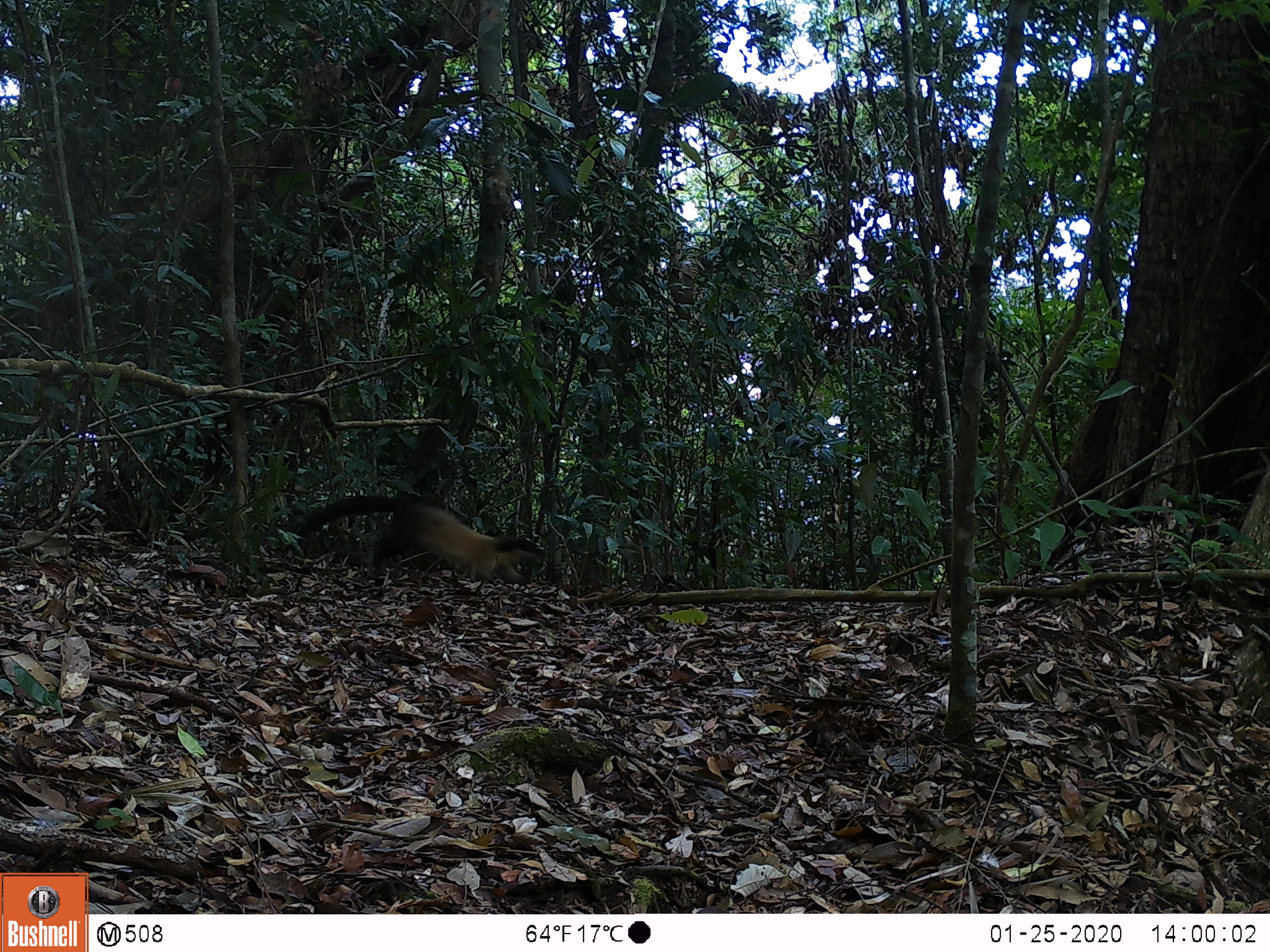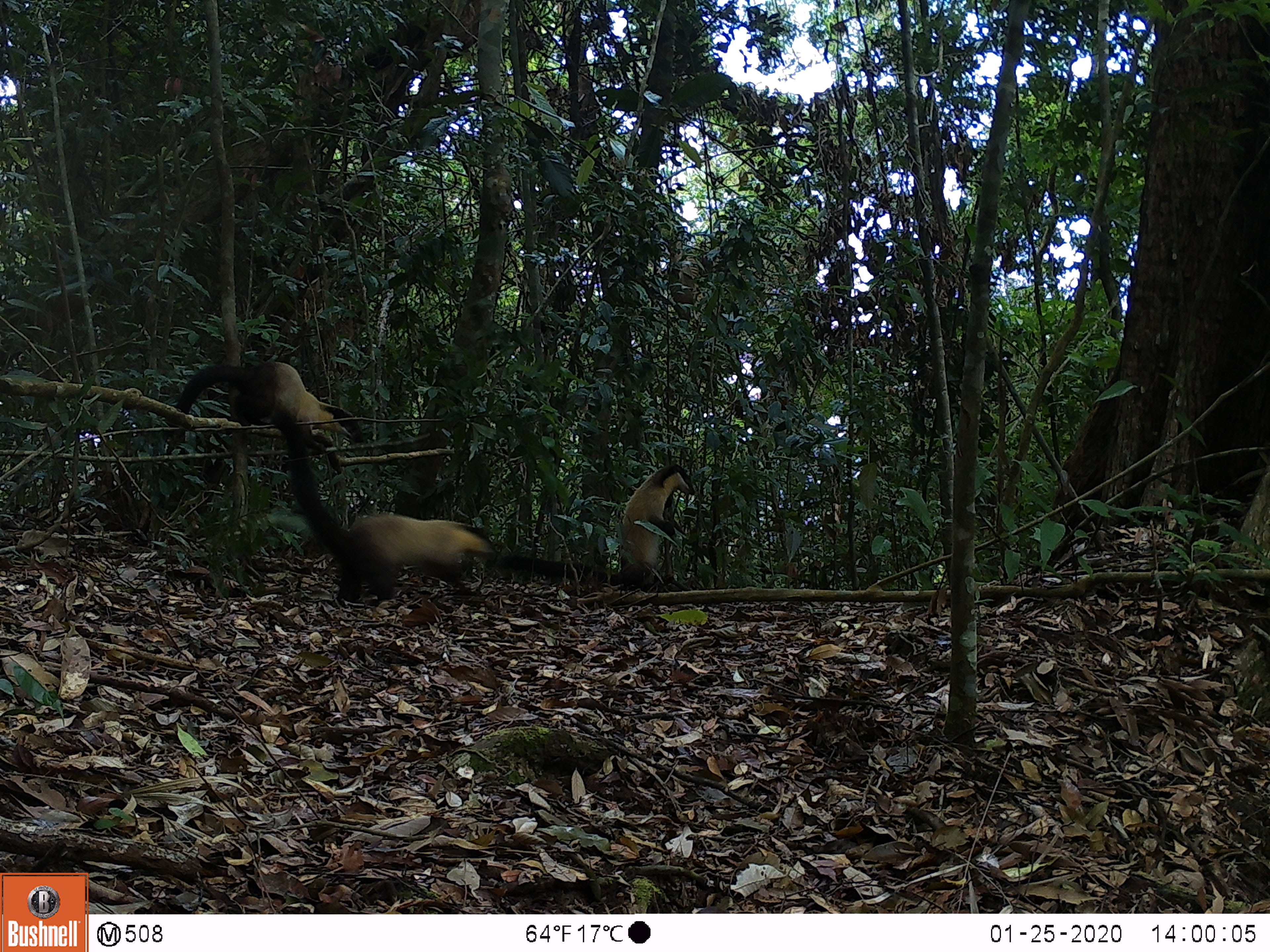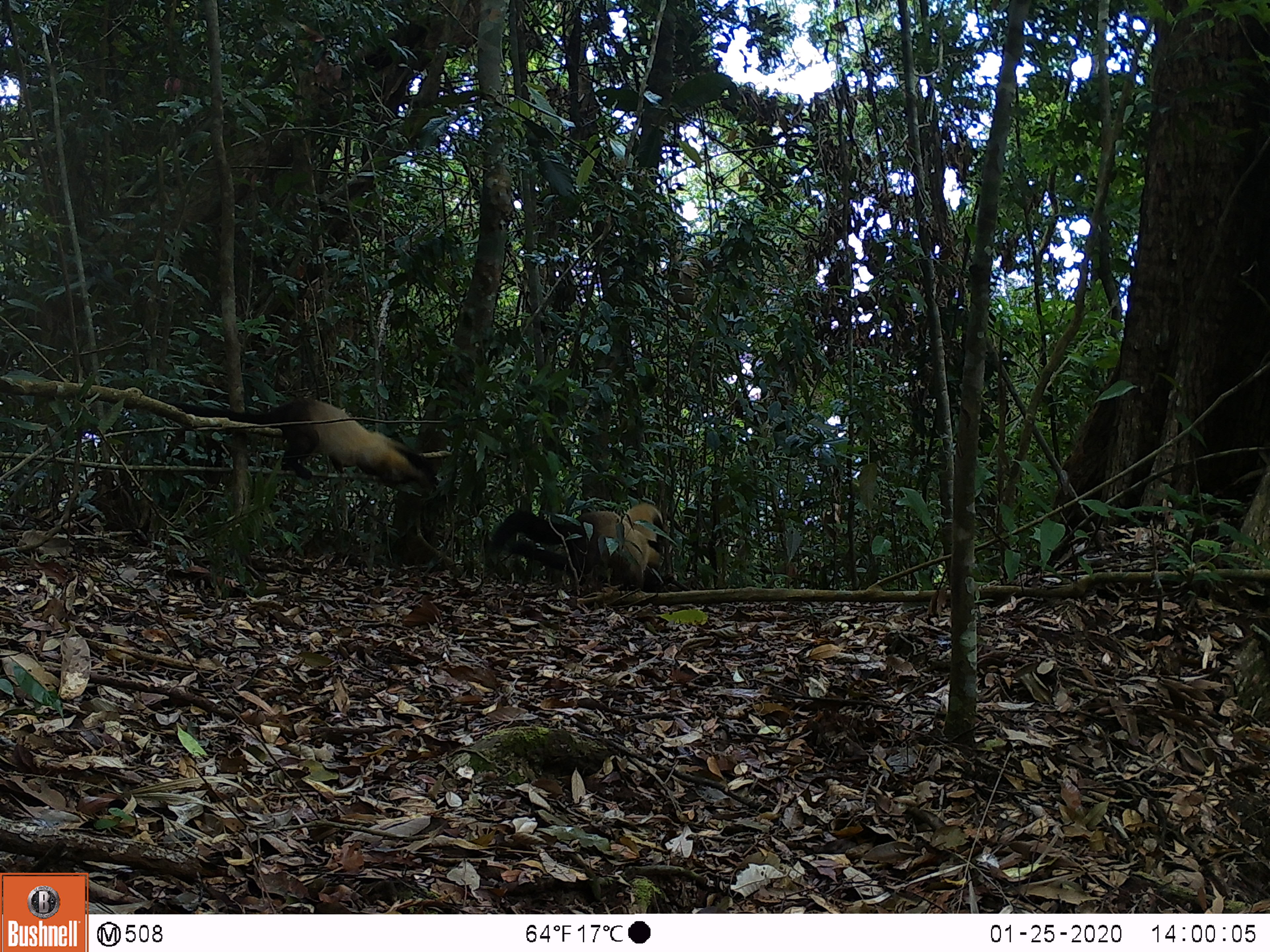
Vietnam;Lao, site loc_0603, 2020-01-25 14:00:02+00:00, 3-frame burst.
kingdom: Animalia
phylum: Chordata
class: Mammalia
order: Carnivora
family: Mustelidae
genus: Martes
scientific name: Martes flavigula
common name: yellow-throated marten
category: yellow throated marten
Yellow throated marten (yellow-throated marten) (Martes flavigula). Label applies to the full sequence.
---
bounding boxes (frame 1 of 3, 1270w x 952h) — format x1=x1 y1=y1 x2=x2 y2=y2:
yellow throated marten: x1=290 y1=494 x2=545 y2=584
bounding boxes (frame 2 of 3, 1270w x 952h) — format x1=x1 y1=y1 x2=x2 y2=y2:
yellow throated marten: x1=271 y1=413 x2=497 y2=601; x1=500 y1=462 x2=695 y2=590; x1=164 y1=359 x2=363 y2=444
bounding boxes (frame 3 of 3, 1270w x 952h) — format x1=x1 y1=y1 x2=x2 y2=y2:
yellow throated marten: x1=173 y1=396 x2=435 y2=492; x1=509 y1=502 x2=664 y2=592; x1=489 y1=509 x2=663 y2=589